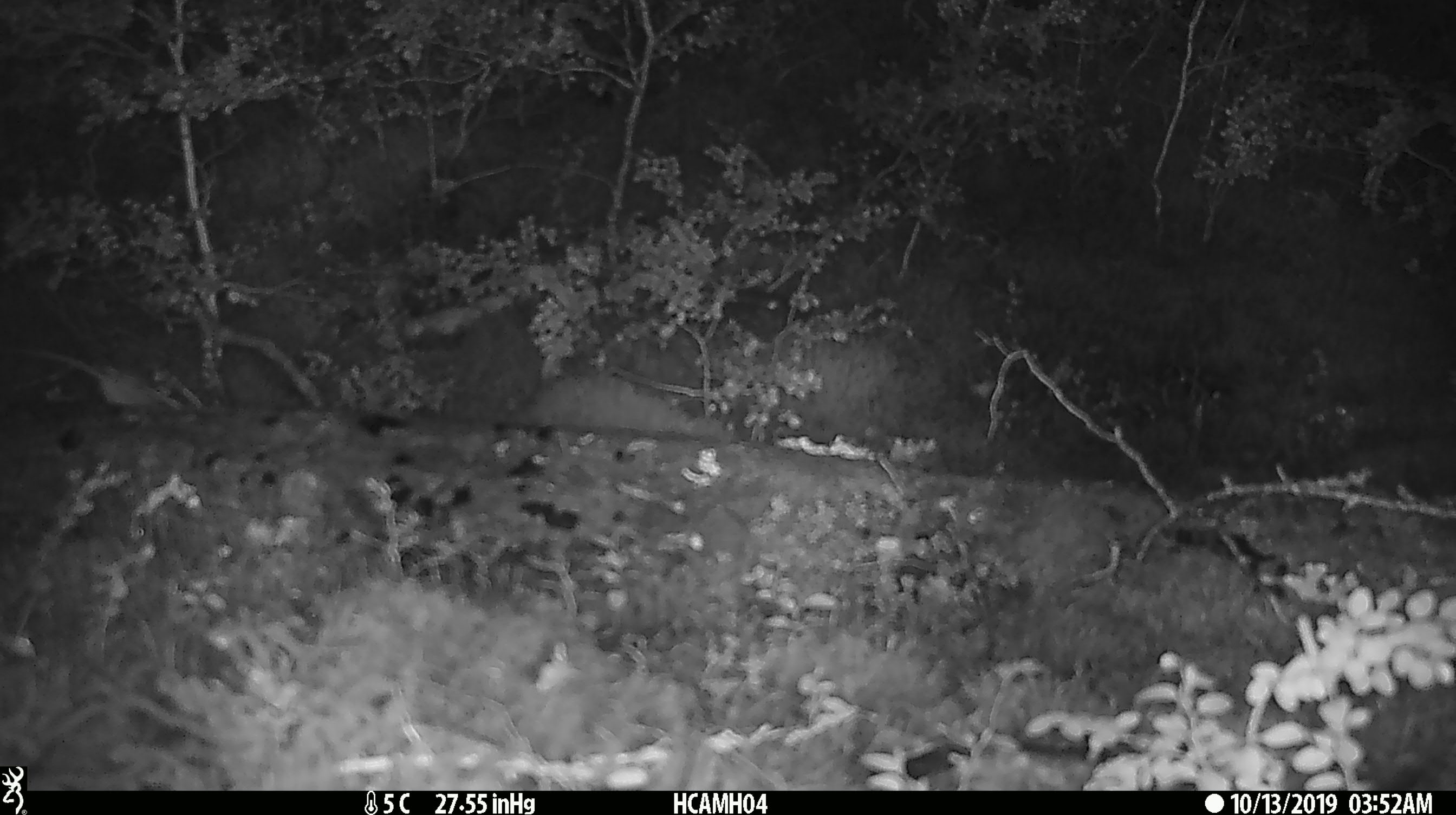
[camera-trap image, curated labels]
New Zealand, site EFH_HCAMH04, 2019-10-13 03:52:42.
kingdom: Animalia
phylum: Chordata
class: Mammalia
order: Rodentia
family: Muridae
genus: Mus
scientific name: Mus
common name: mouse